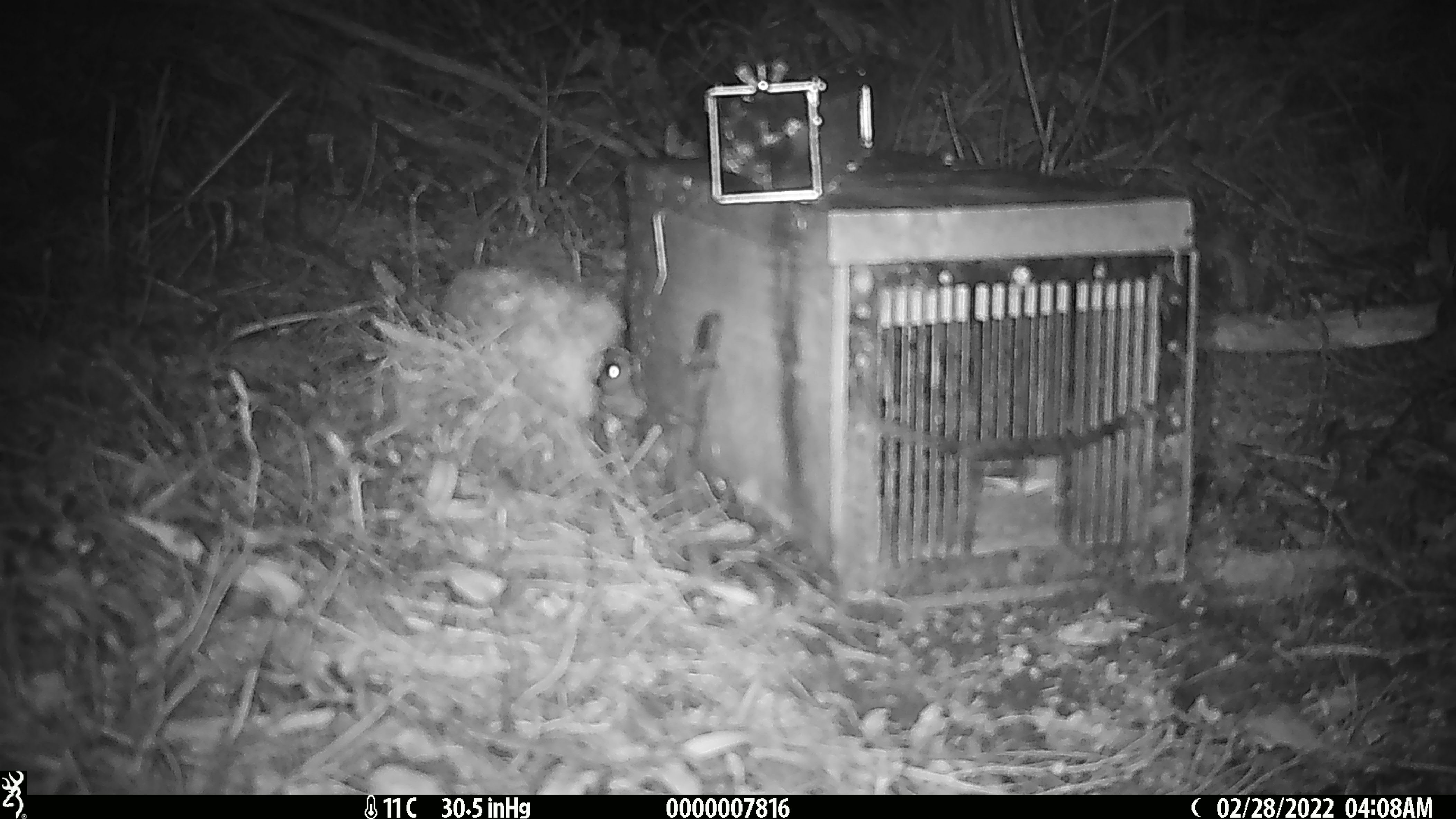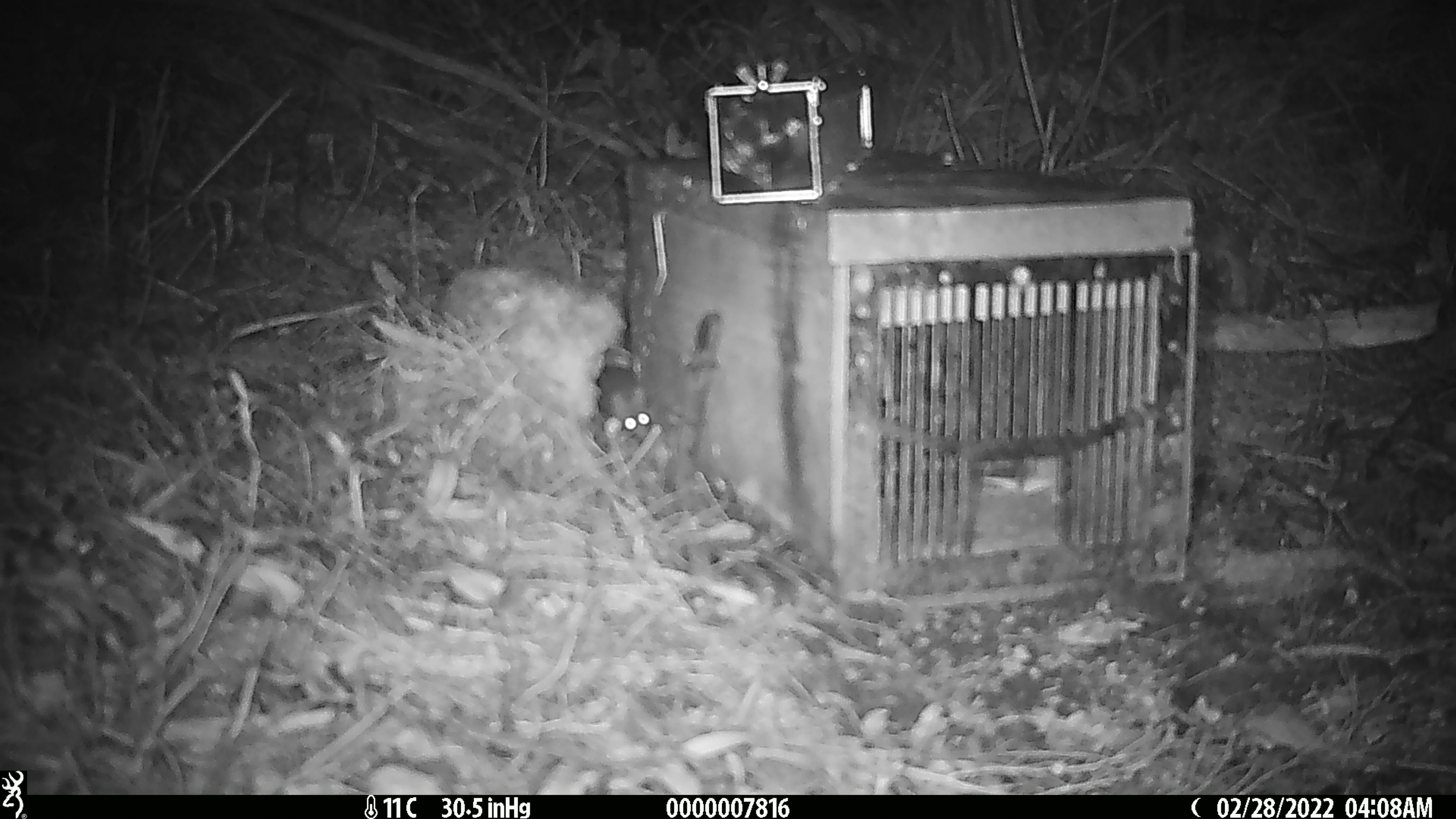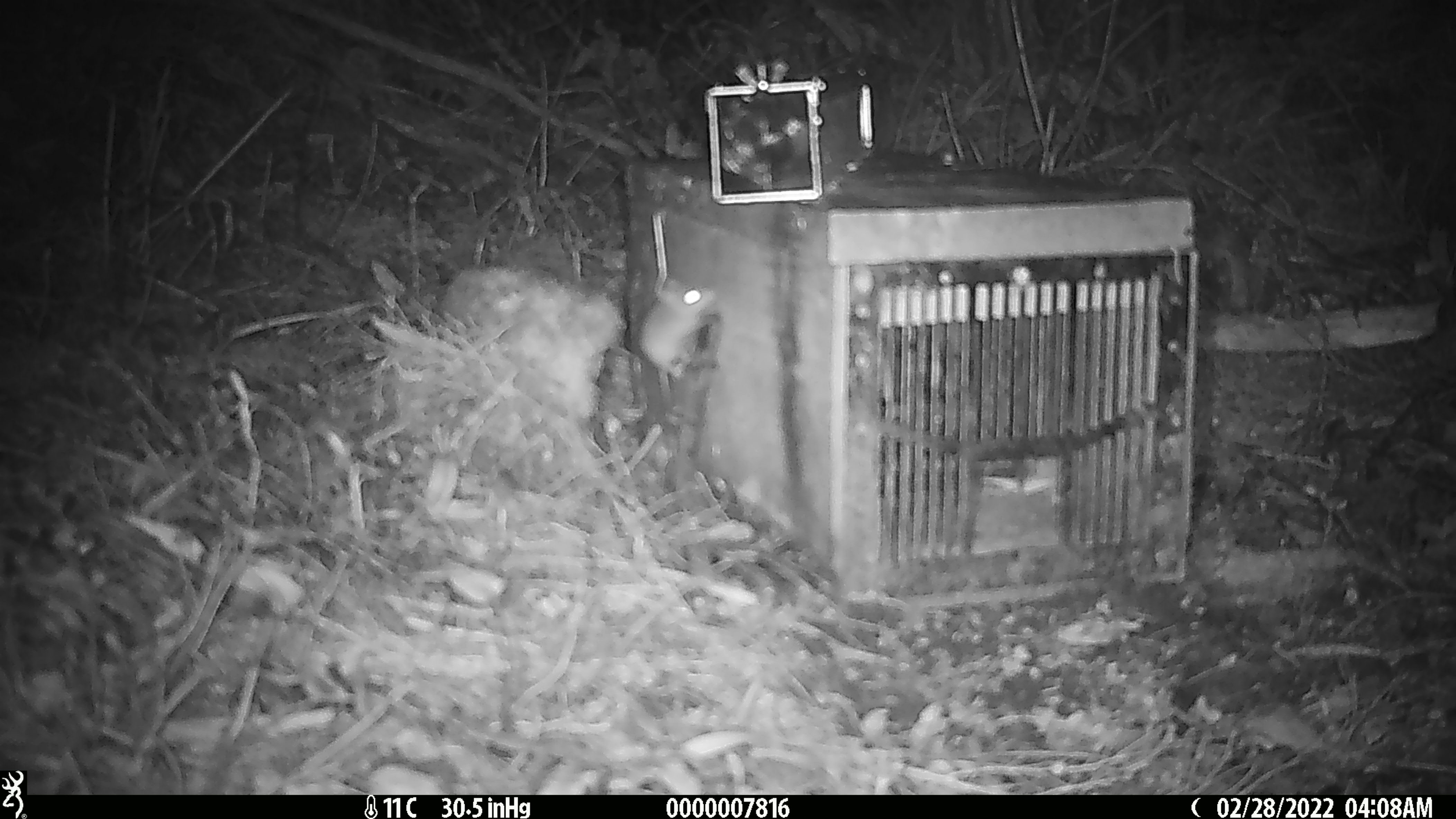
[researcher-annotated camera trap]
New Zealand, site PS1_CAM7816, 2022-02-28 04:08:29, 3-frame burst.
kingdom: Animalia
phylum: Chordata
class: Mammalia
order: Rodentia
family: Muridae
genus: Mus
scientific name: Mus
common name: mouse